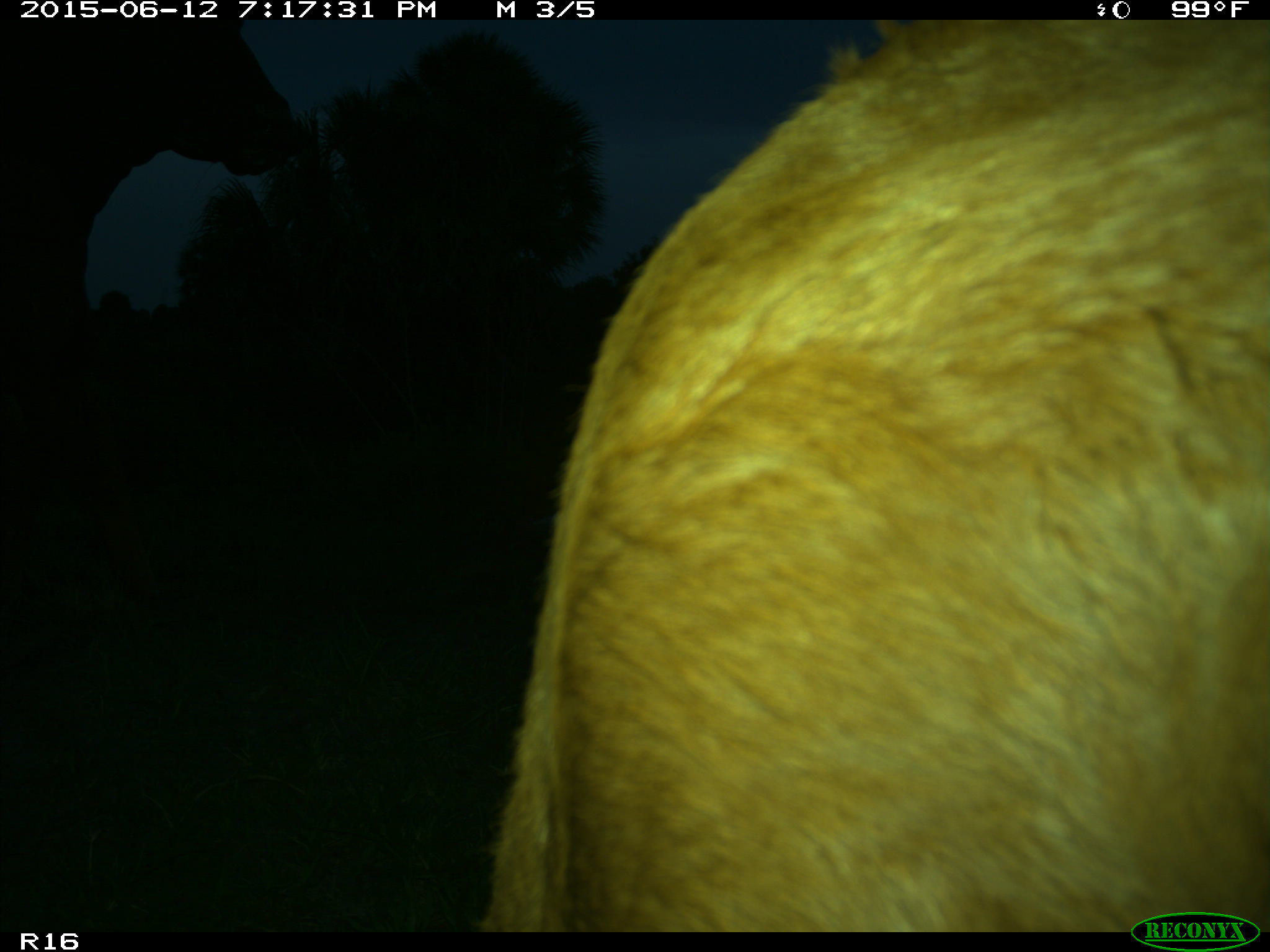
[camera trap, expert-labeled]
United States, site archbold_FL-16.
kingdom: Animalia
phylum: Chordata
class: Mammalia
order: Artiodactyla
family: Bovidae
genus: Bos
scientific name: Bos taurus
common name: domestic cow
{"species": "Bos taurus (domestic cow)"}